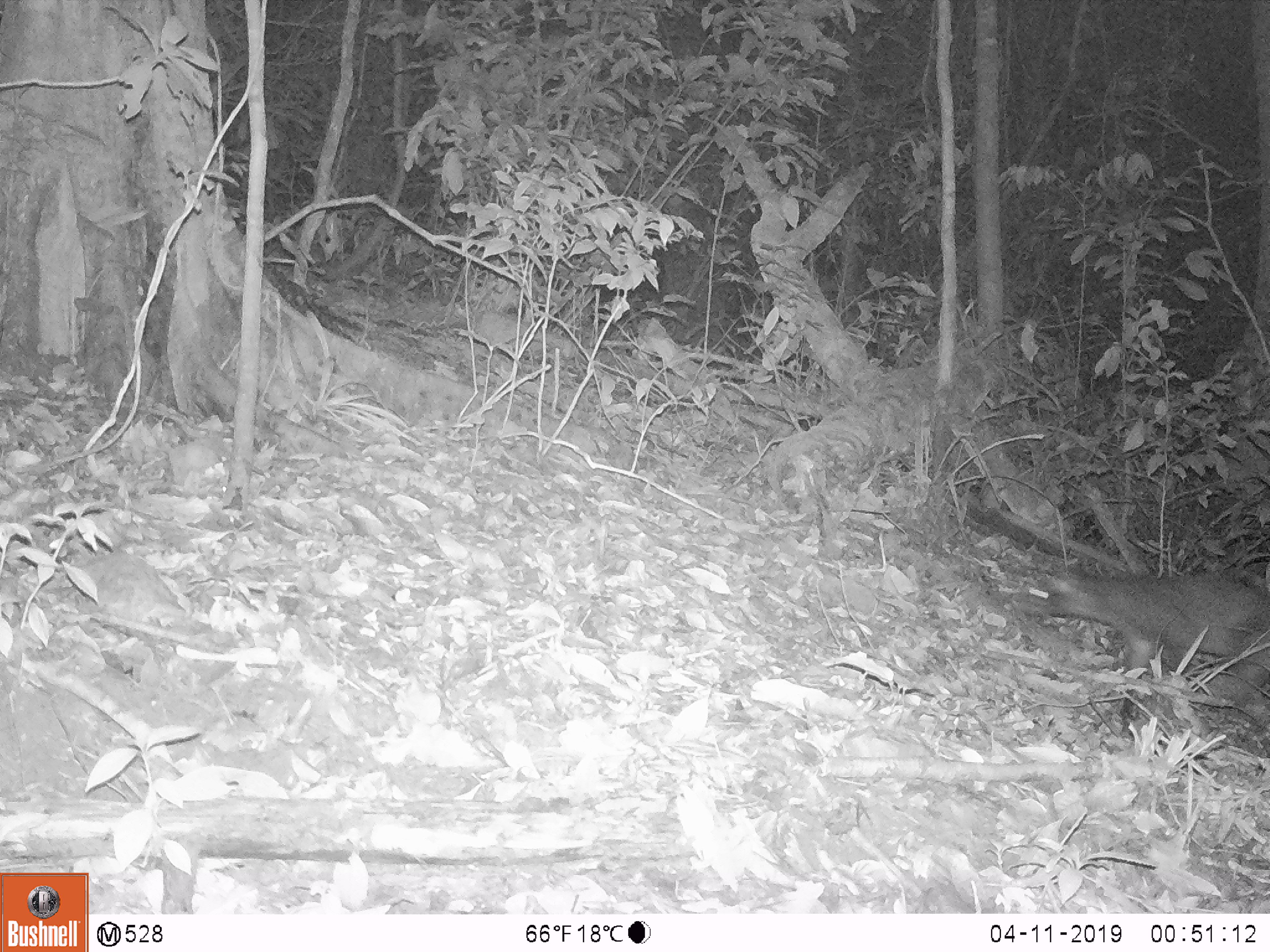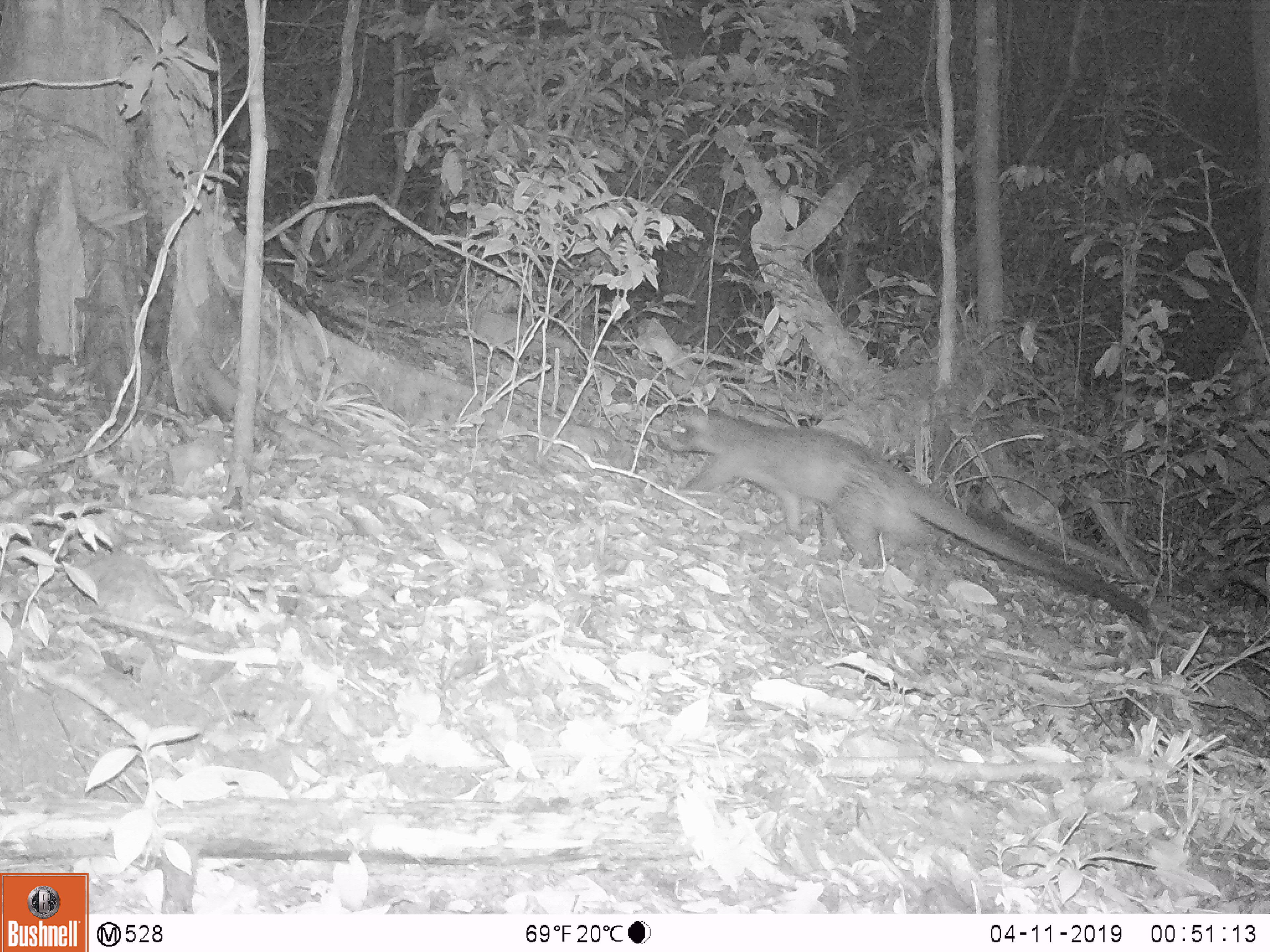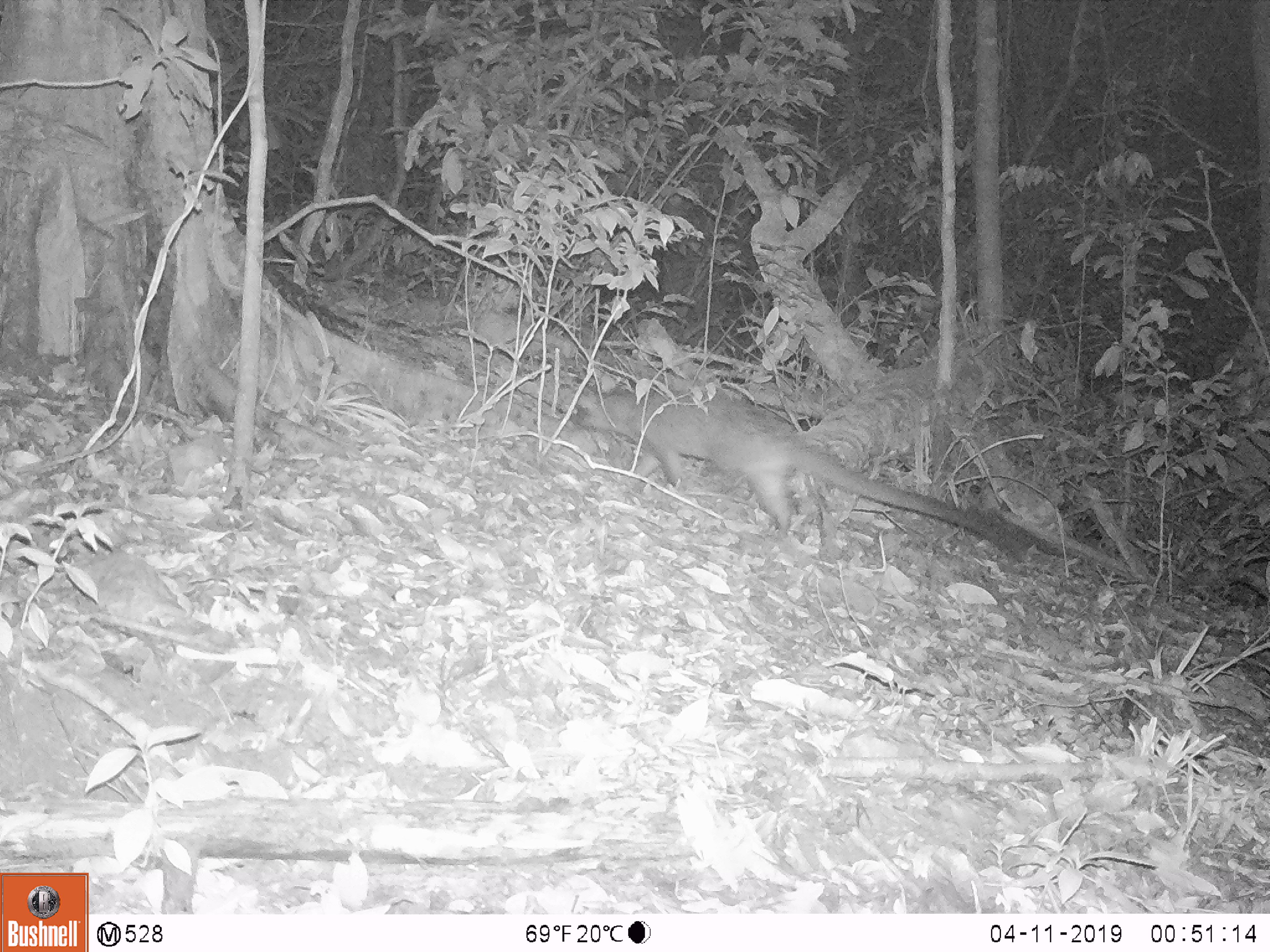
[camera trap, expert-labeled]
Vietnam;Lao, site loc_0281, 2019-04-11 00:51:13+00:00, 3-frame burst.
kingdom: Animalia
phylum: Chordata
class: Mammalia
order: Carnivora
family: Viverridae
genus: Paguma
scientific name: Paguma larvata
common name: masked palm civet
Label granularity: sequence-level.